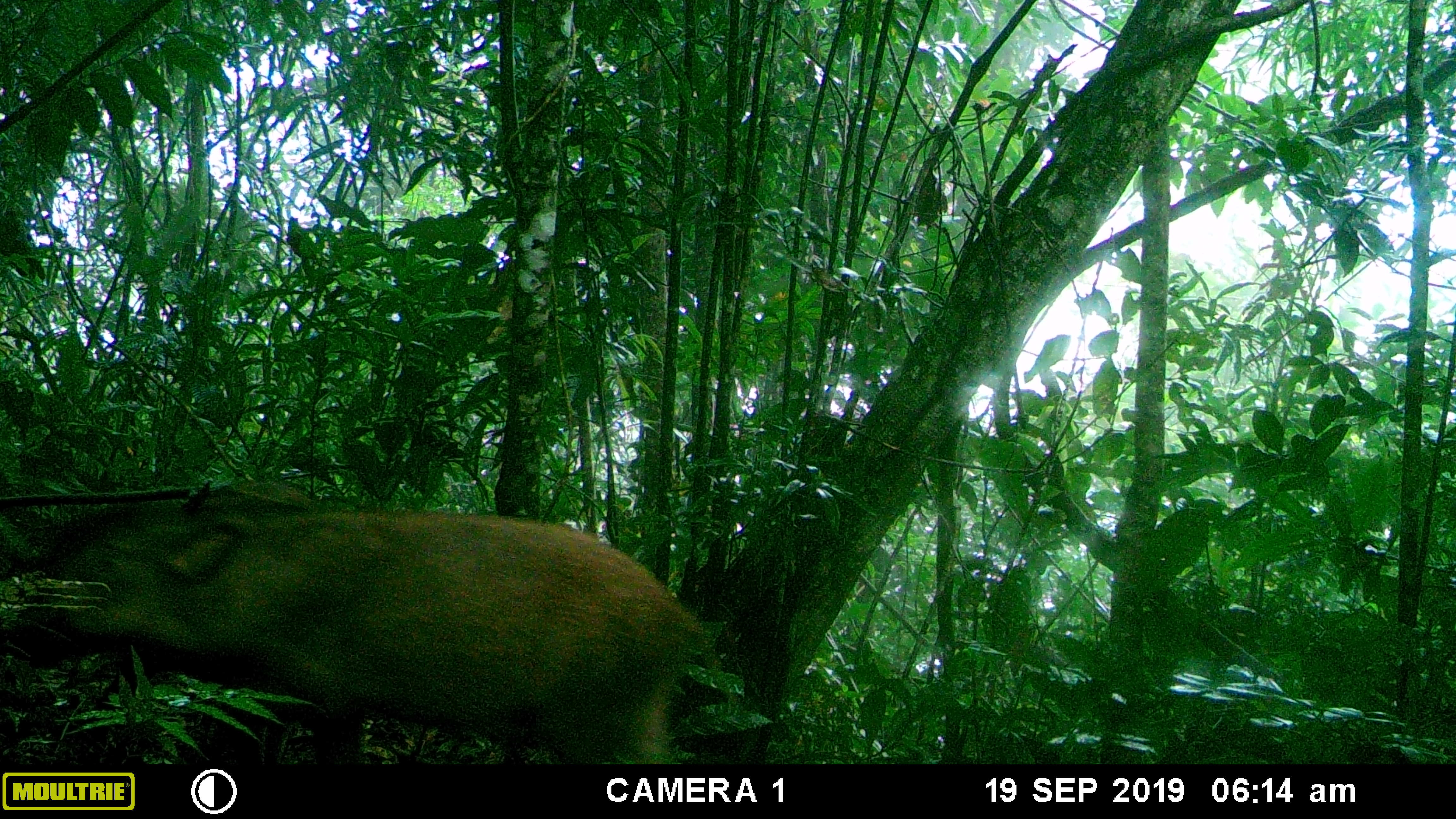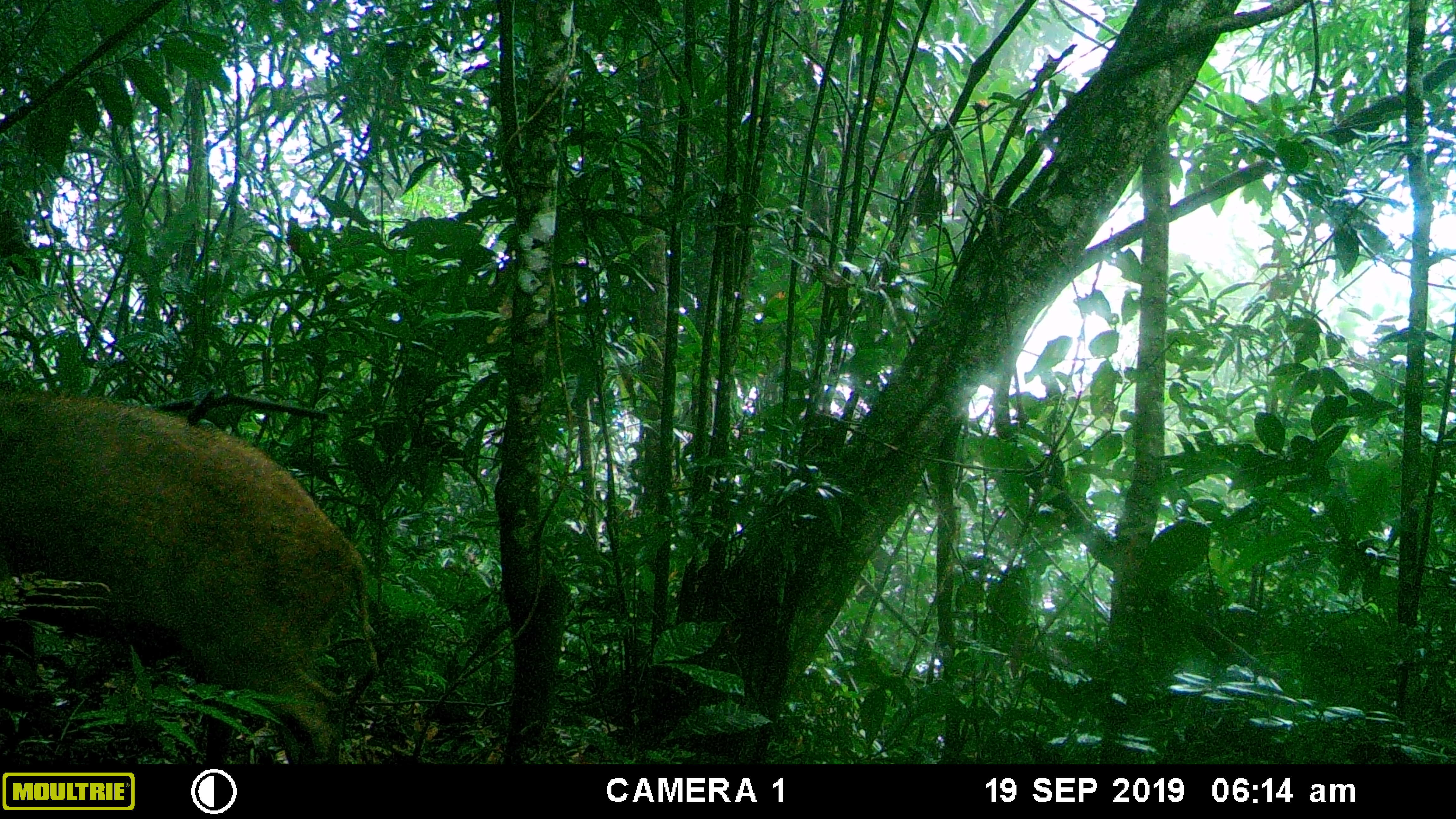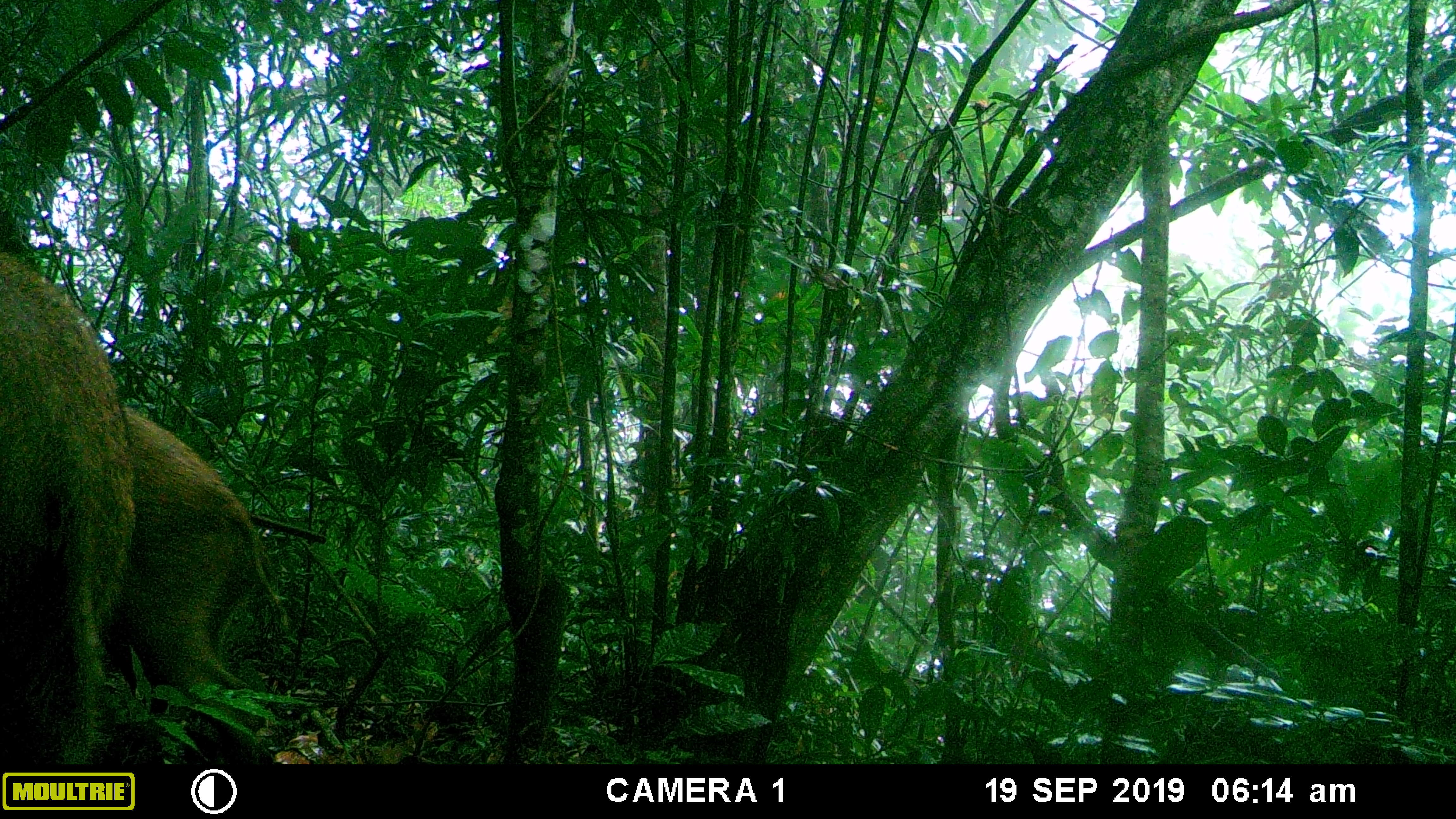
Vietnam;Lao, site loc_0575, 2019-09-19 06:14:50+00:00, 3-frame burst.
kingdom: Animalia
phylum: Chordata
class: Mammalia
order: Artiodactyla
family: Suidae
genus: Sus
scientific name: Sus scrofa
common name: eurasian wild pig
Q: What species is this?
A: Eurasian wild pig (Sus scrofa).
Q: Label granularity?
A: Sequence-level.